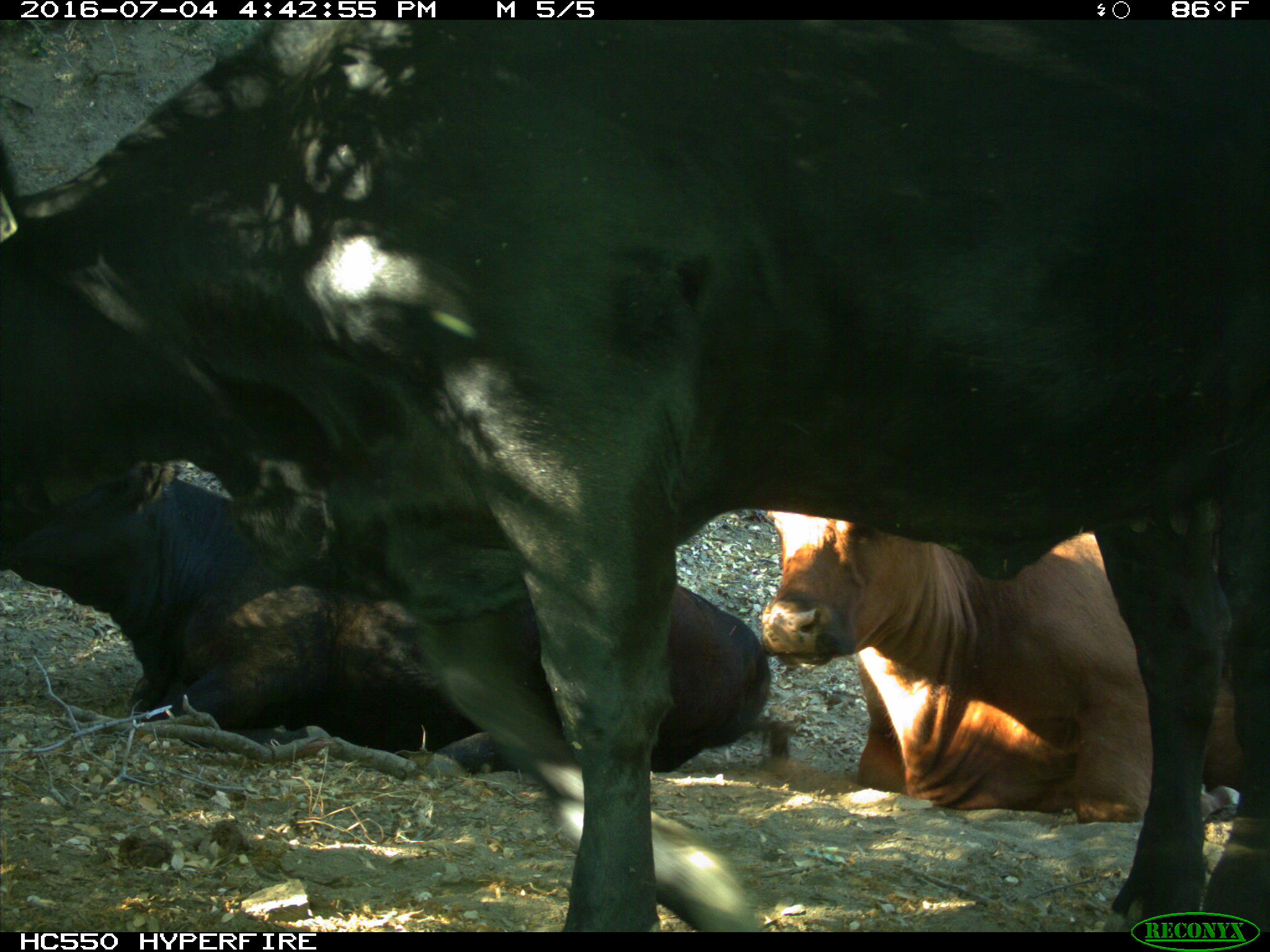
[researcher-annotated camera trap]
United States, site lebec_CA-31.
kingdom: Animalia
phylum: Chordata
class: Mammalia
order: Artiodactyla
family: Bovidae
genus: Bos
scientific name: Bos taurus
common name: domestic cow